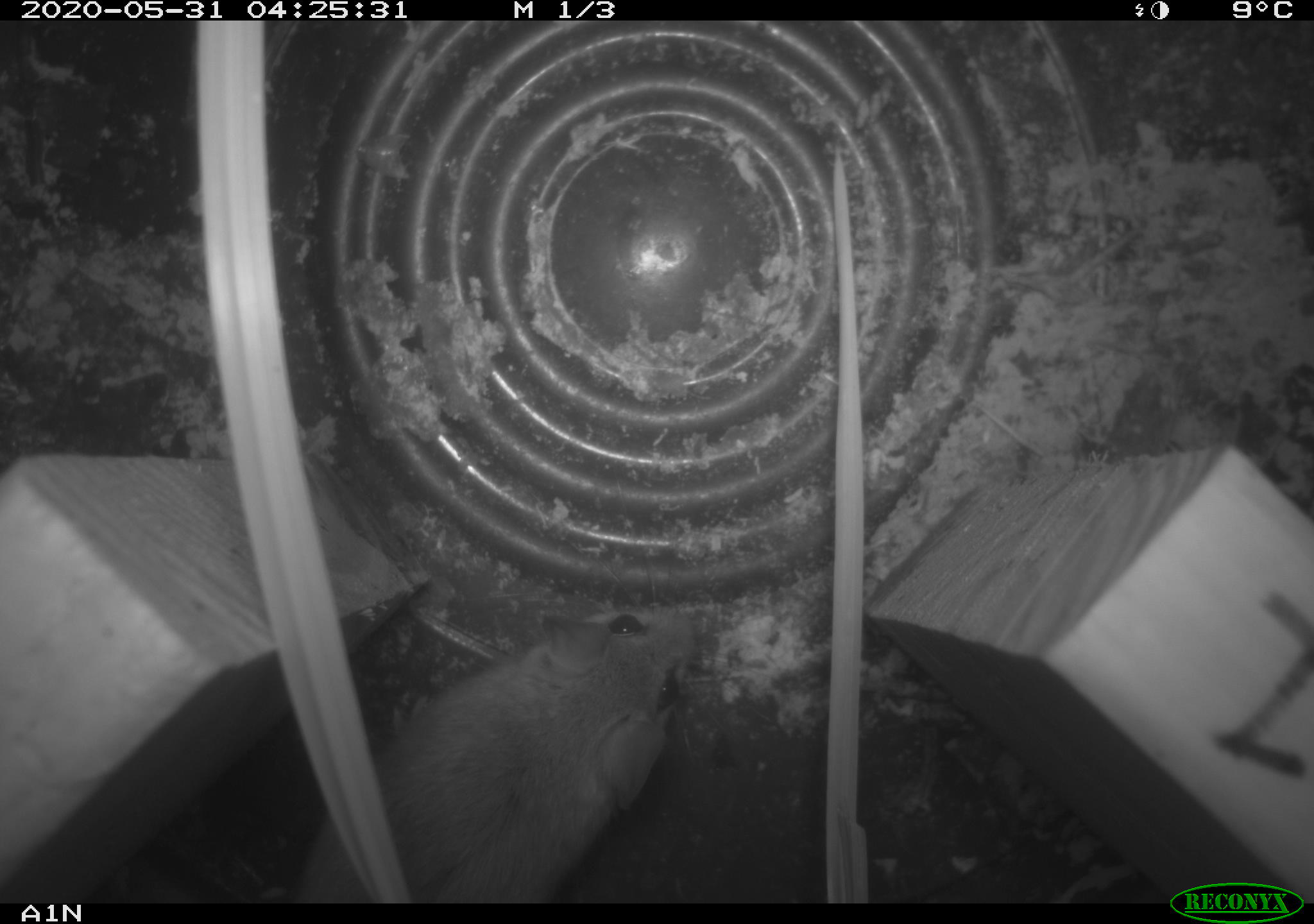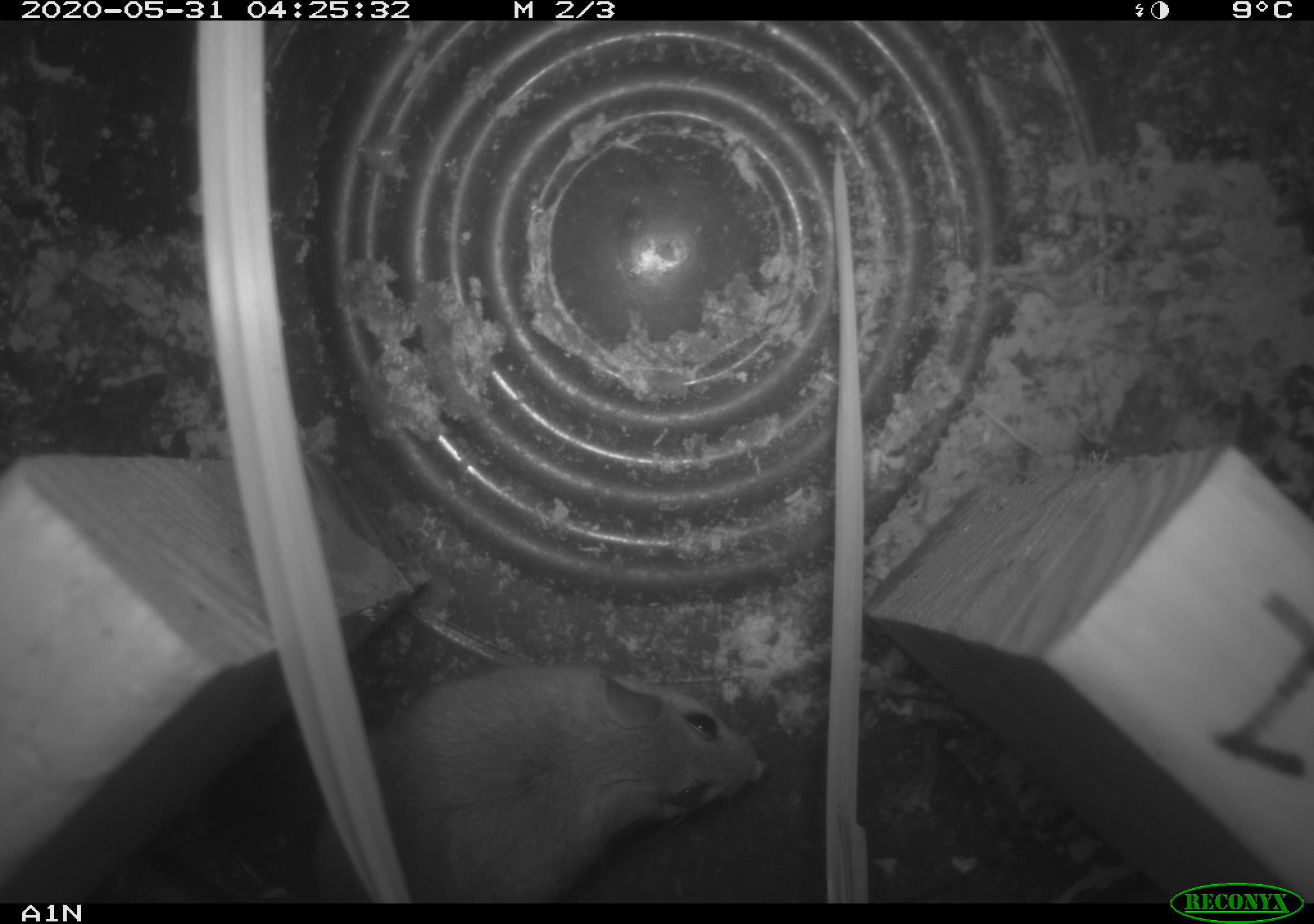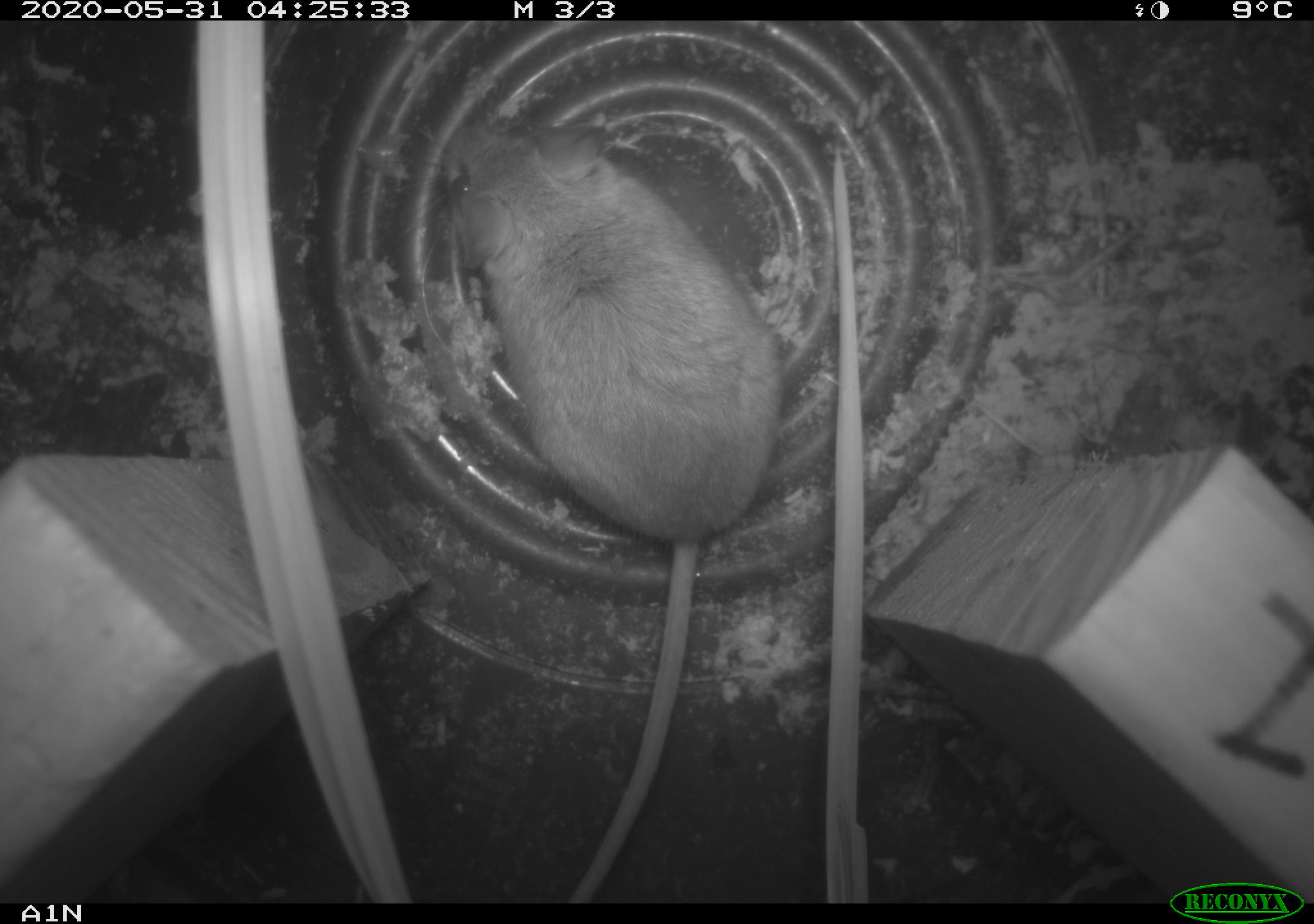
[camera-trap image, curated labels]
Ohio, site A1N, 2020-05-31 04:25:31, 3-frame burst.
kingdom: Animalia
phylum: Chordata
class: Mammalia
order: Rodentia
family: Cricetidae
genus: Peromyscus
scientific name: Peromyscus leucopus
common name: white-footed mouse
White-footed mouse (Peromyscus leucopus).